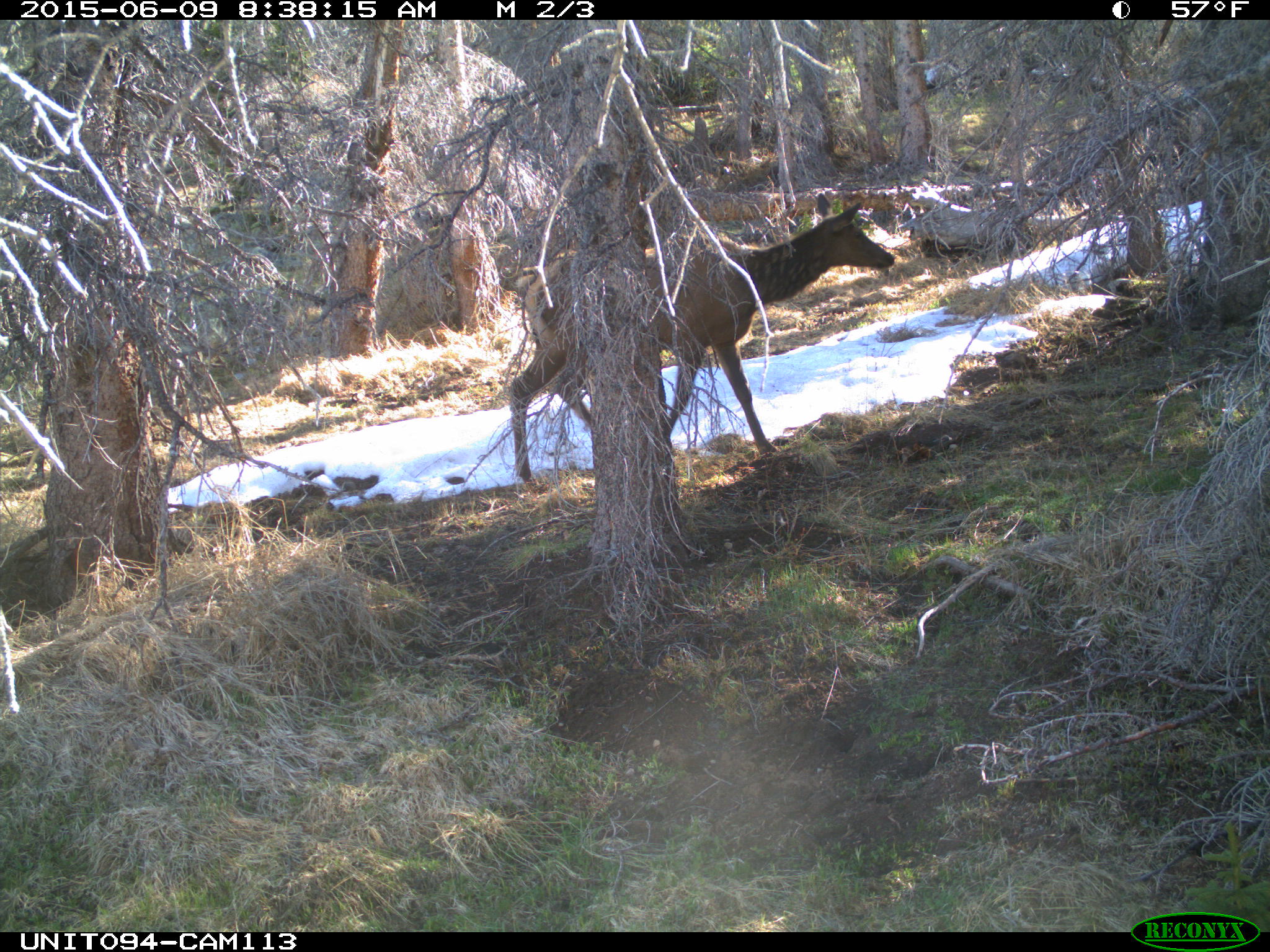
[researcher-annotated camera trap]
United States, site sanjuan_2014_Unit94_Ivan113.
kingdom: Animalia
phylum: Chordata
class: Mammalia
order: Artiodactyla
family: Cervidae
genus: Cervus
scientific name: Cervus elaphus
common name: red deer